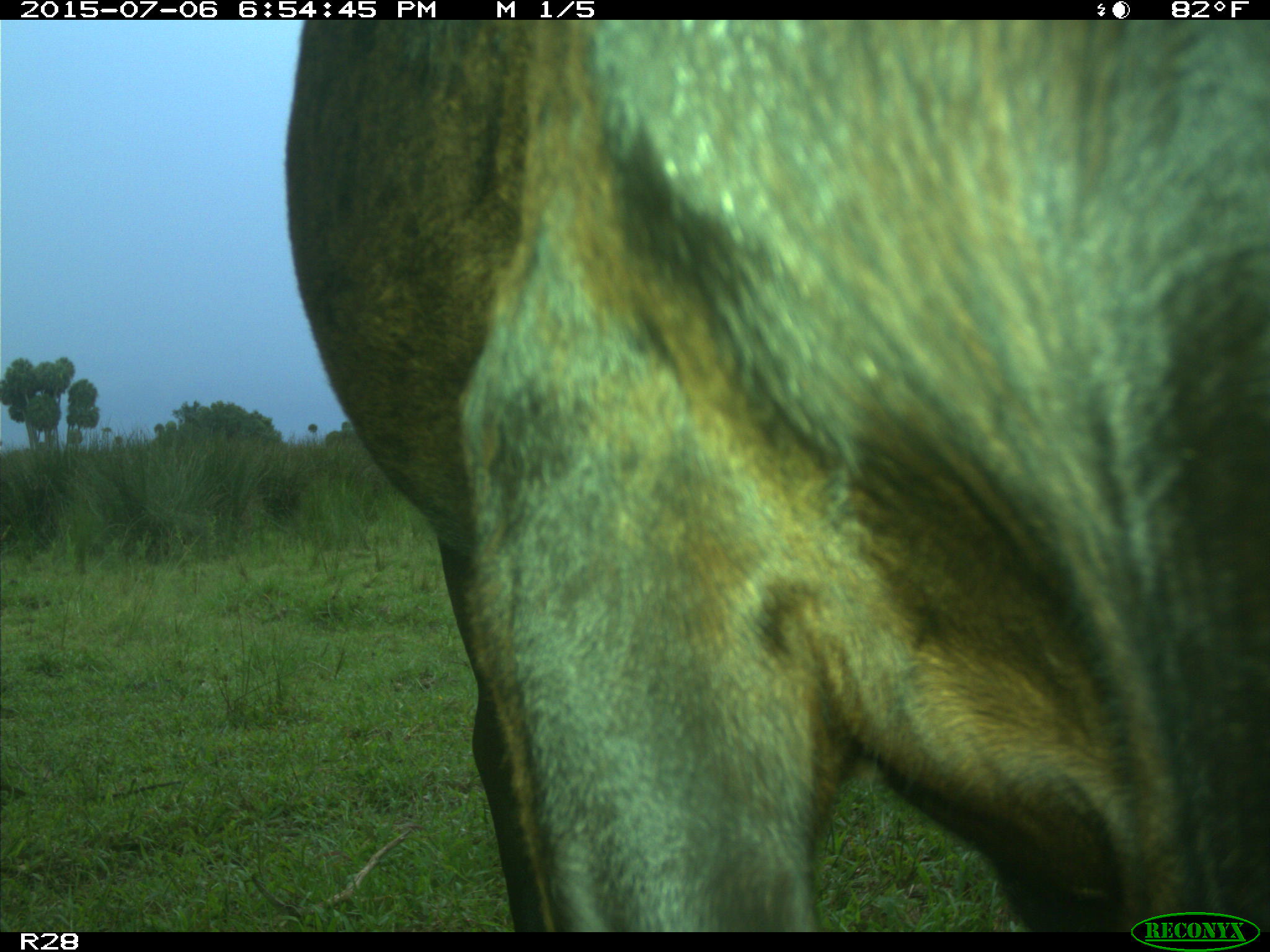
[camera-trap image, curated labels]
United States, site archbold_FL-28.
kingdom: Animalia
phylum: Chordata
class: Mammalia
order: Artiodactyla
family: Bovidae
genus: Bos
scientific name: Bos taurus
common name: domestic cow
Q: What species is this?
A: Bos taurus (domestic cow).